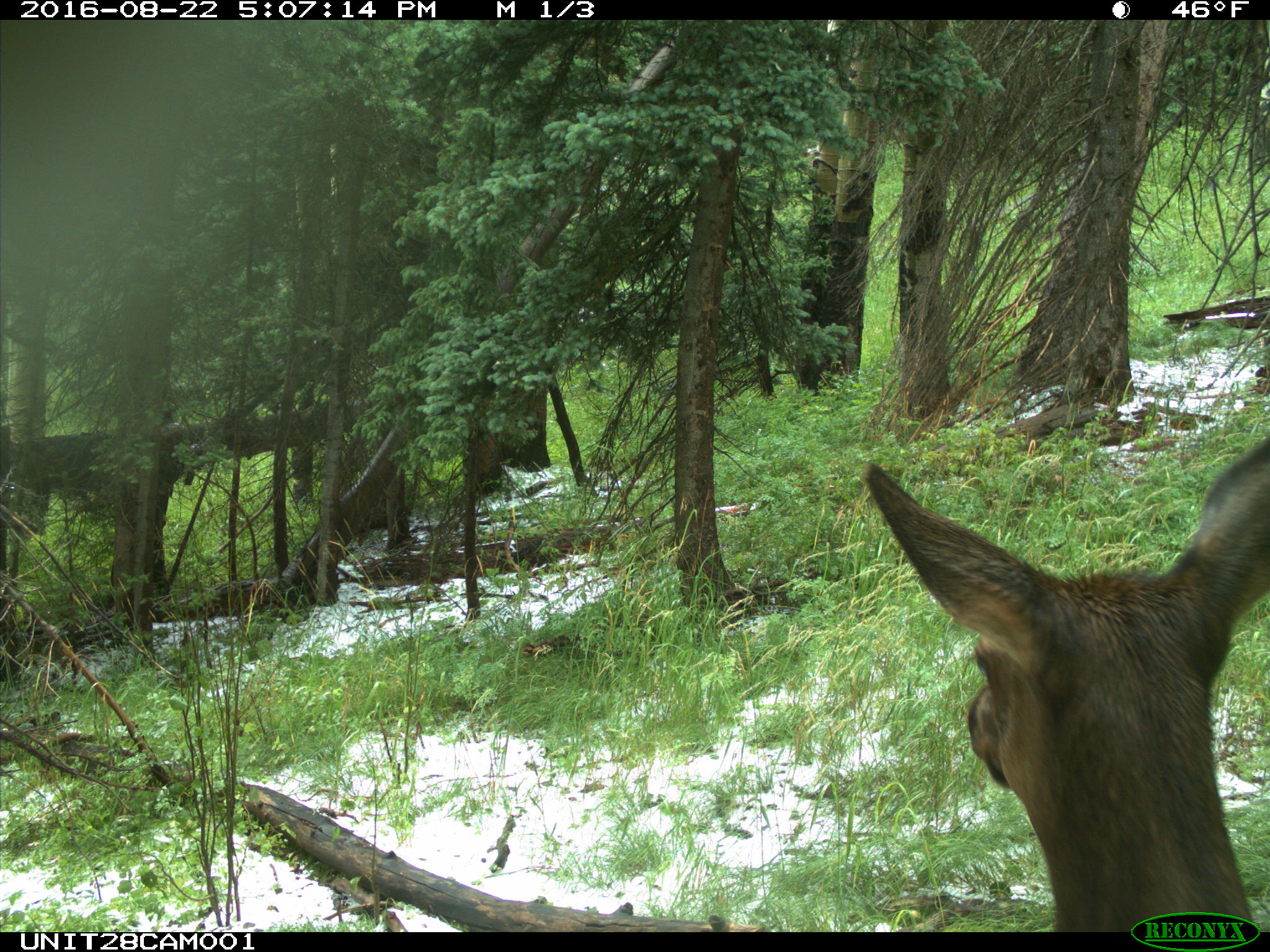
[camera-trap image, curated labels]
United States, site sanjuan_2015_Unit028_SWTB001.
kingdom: Animalia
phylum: Chordata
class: Mammalia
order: Artiodactyla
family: Cervidae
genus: Cervus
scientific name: Cervus elaphus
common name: red deer